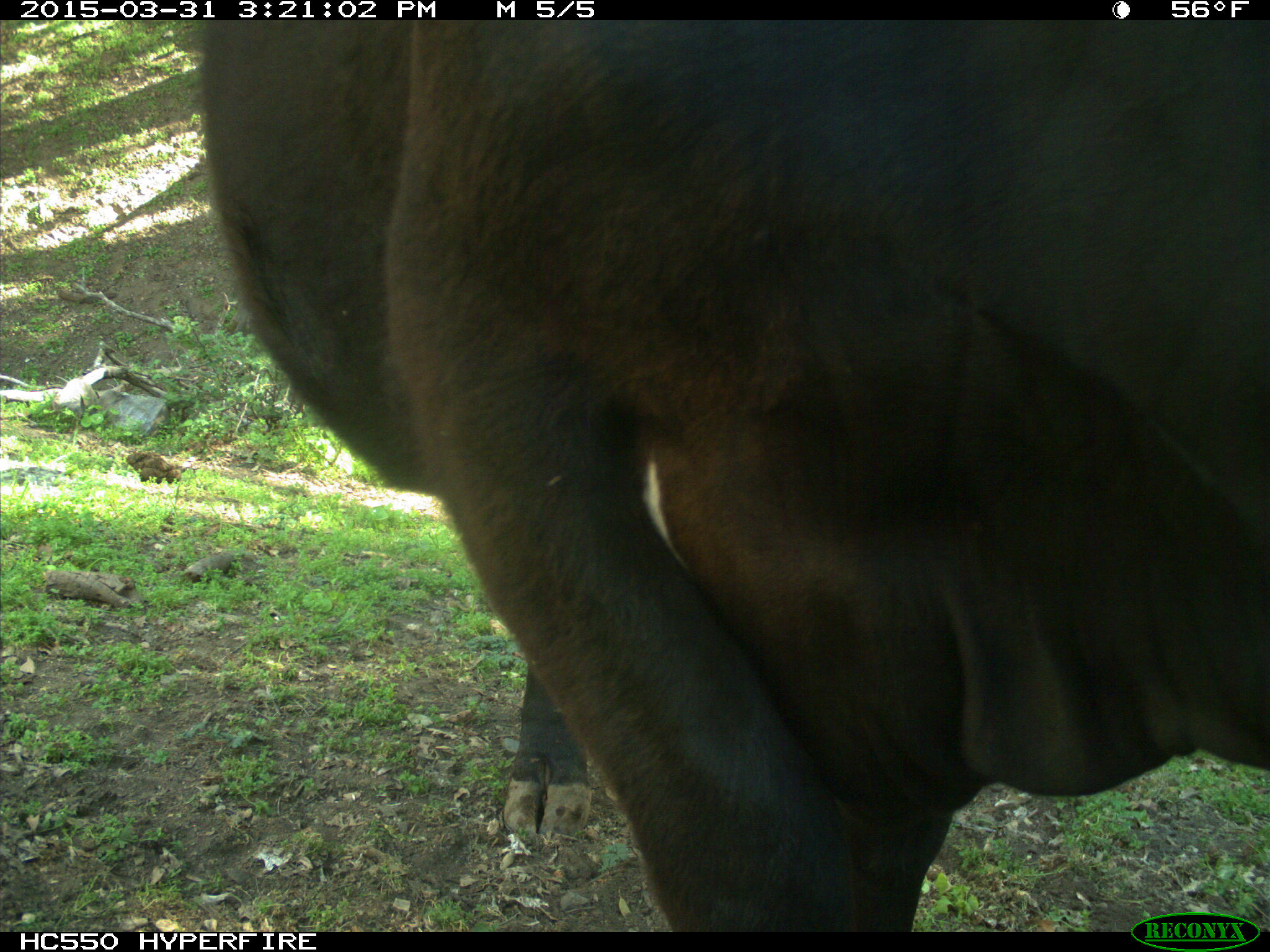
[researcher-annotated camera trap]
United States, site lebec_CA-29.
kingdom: Animalia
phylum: Chordata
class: Mammalia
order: Artiodactyla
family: Bovidae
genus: Bos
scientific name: Bos taurus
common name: domestic cow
Bos taurus (domestic cow).